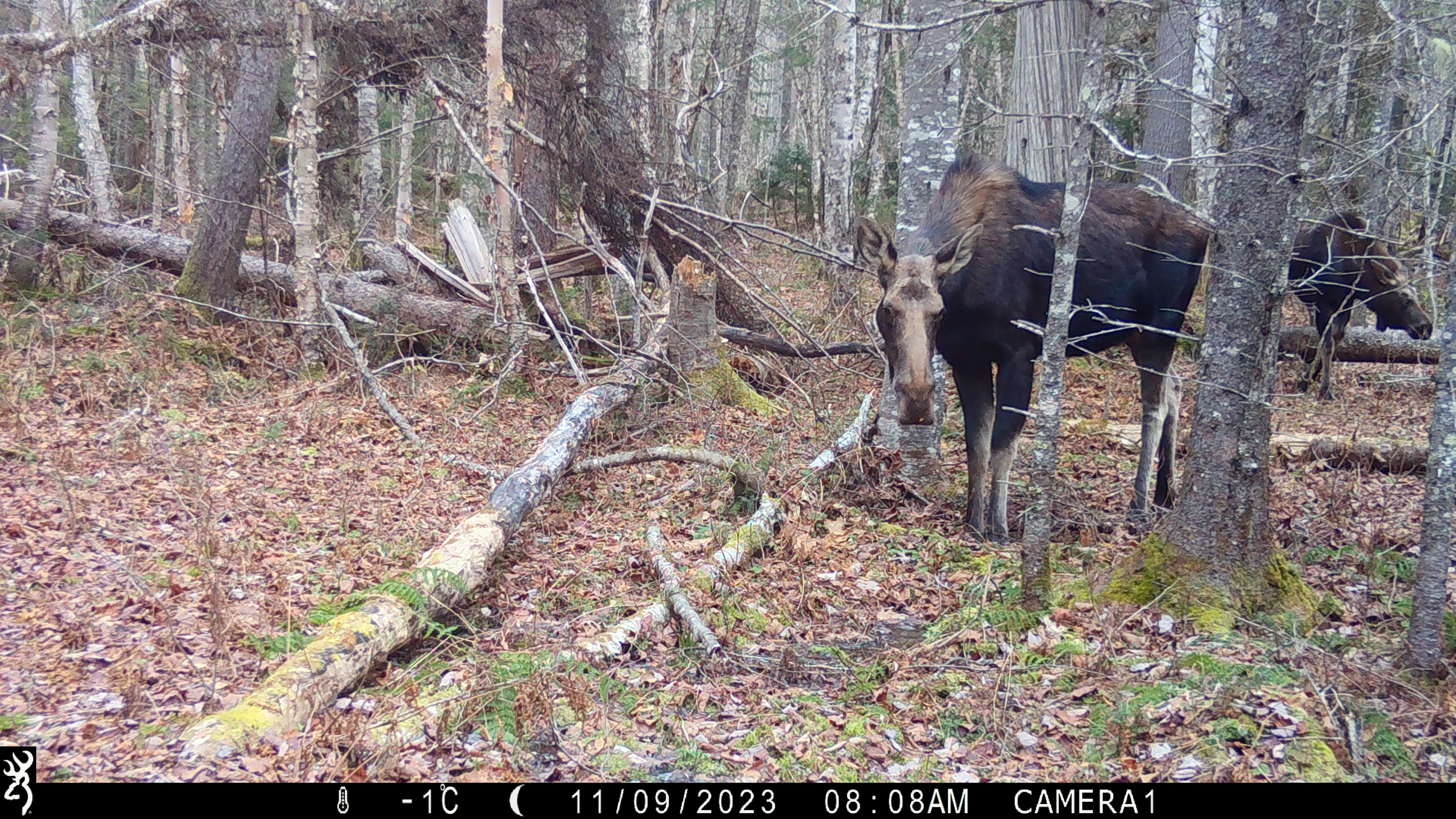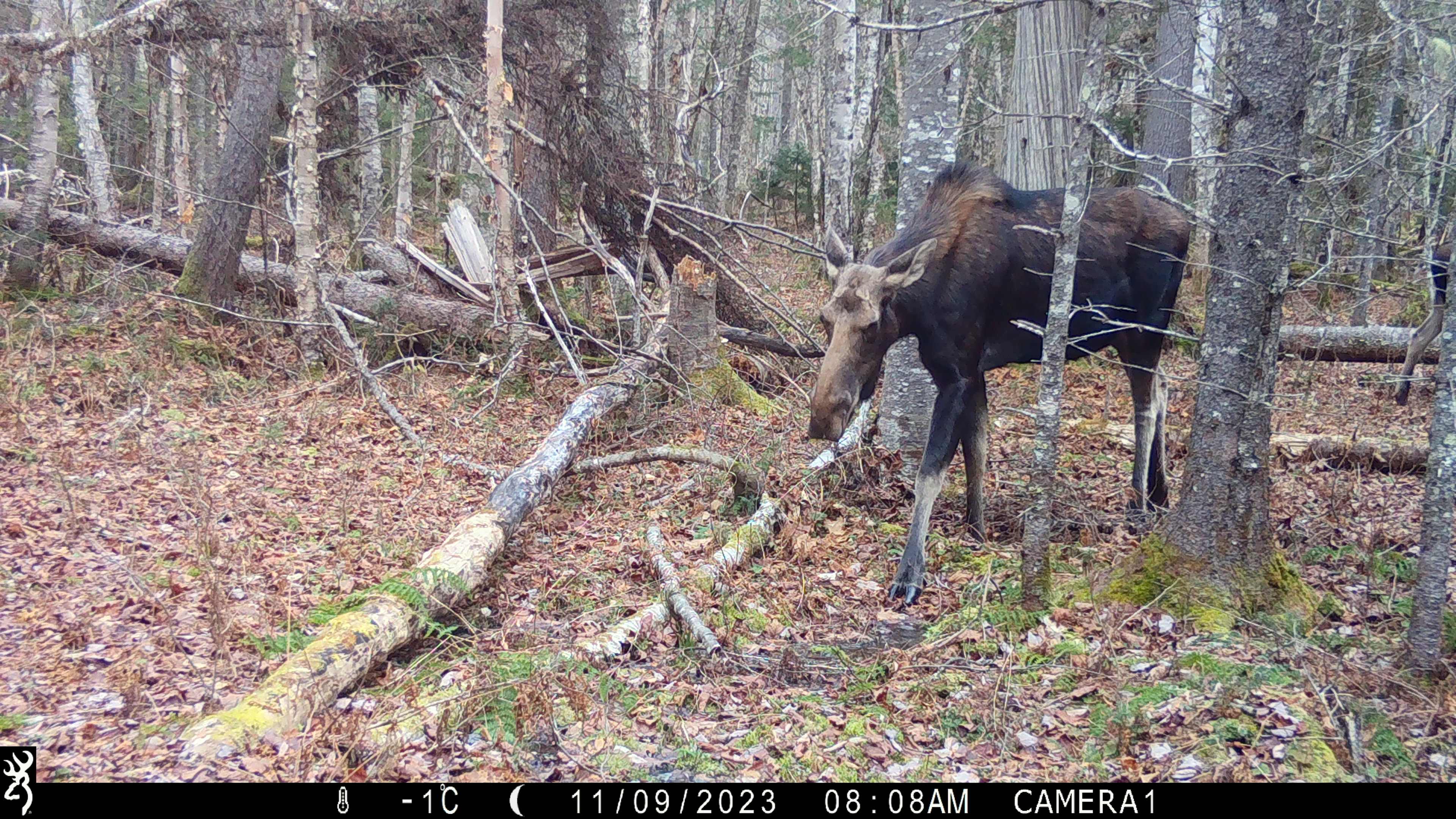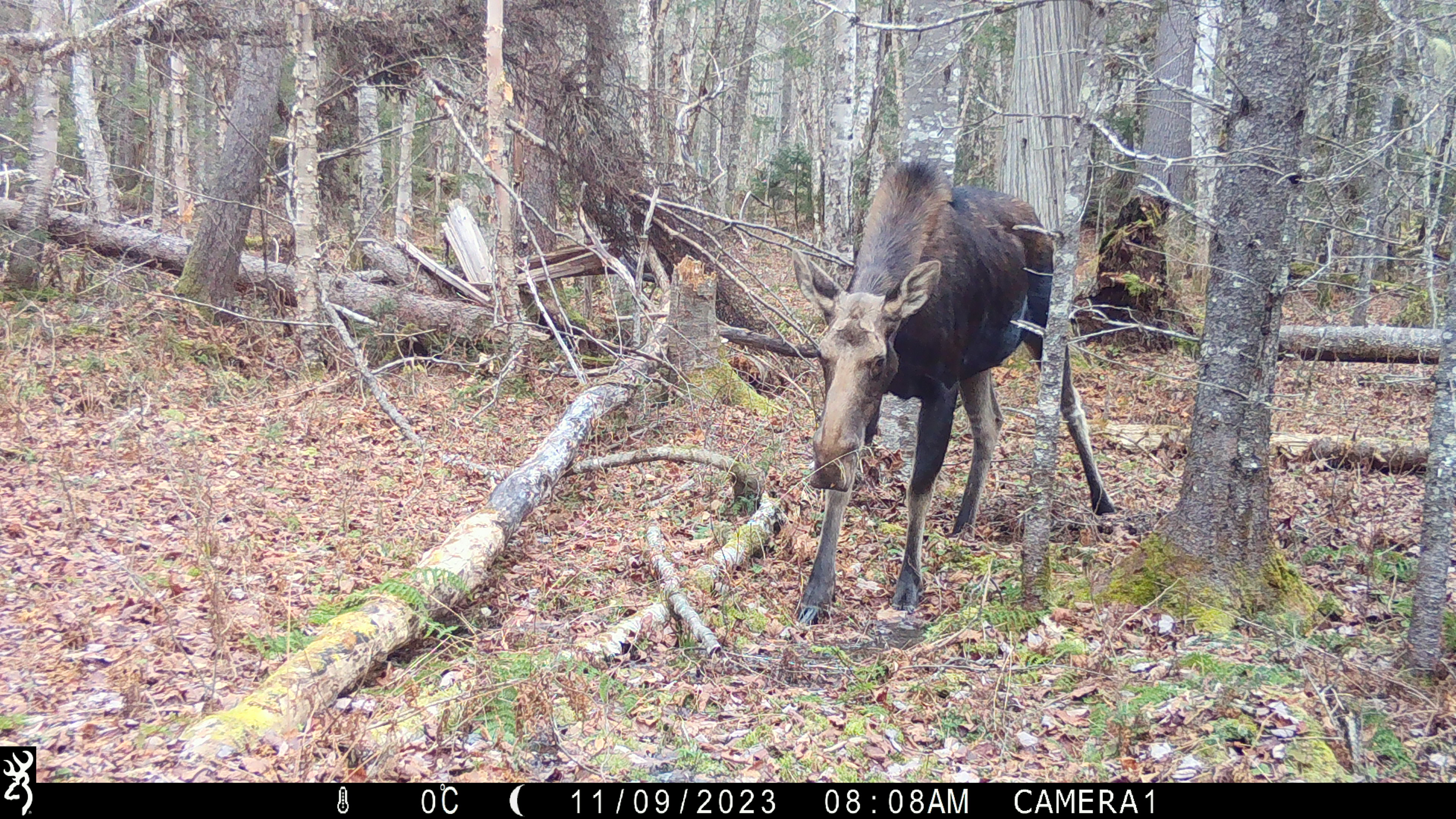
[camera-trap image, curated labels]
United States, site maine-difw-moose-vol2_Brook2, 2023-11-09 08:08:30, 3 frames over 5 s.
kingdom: Animalia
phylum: Chordata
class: Mammalia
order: Artiodactyla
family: Cervidae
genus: Alces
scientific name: Alces alces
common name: moose